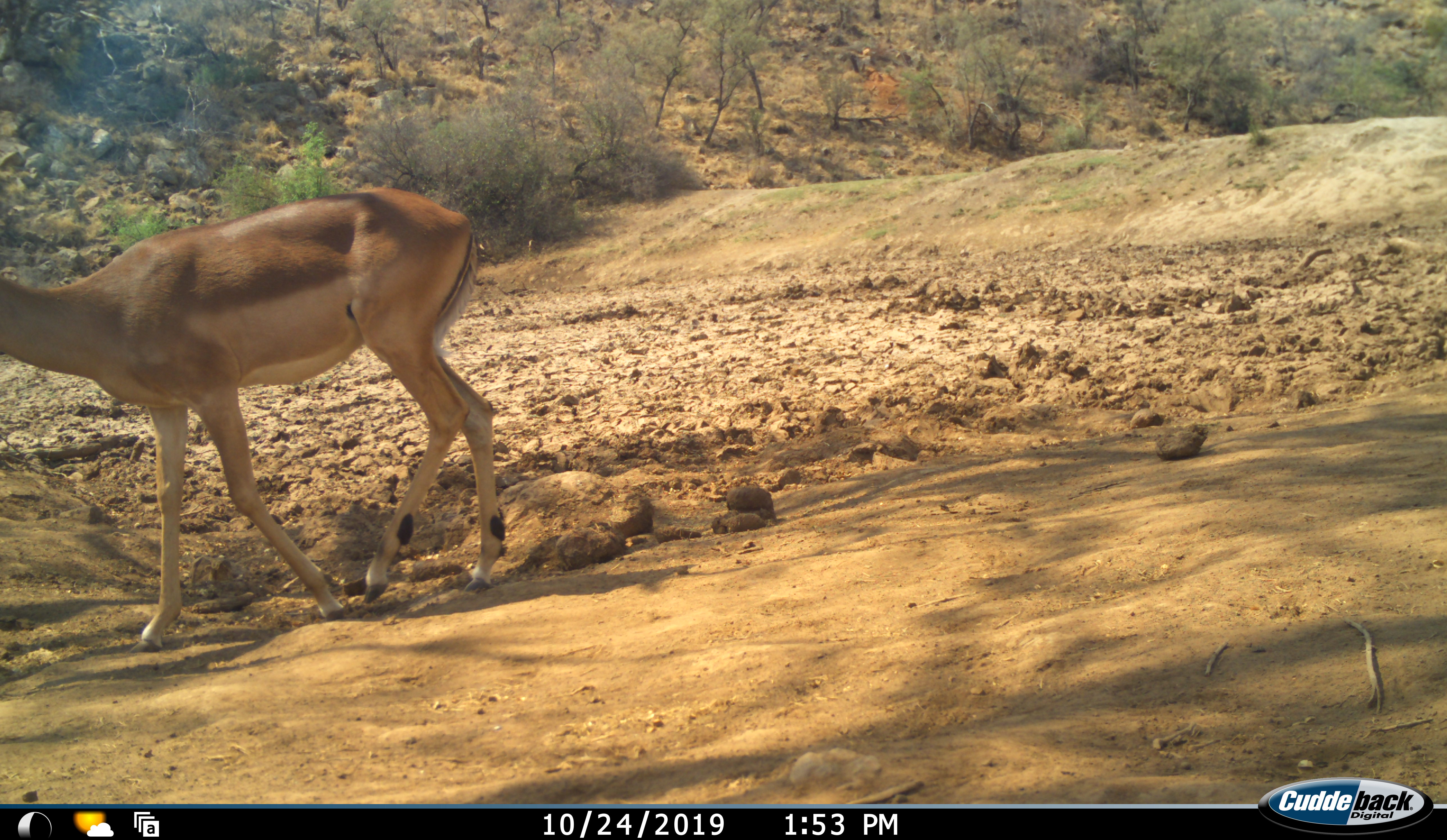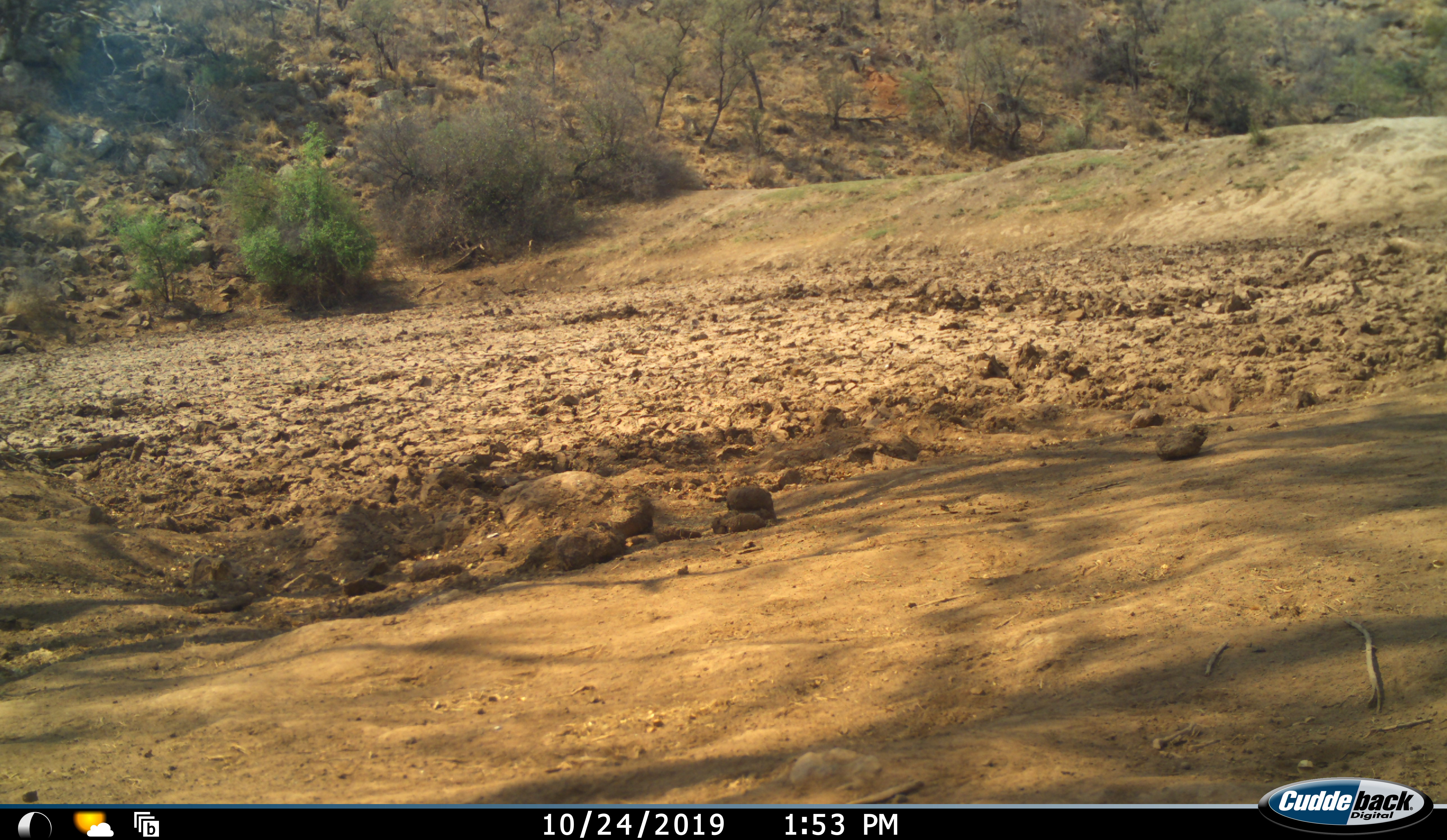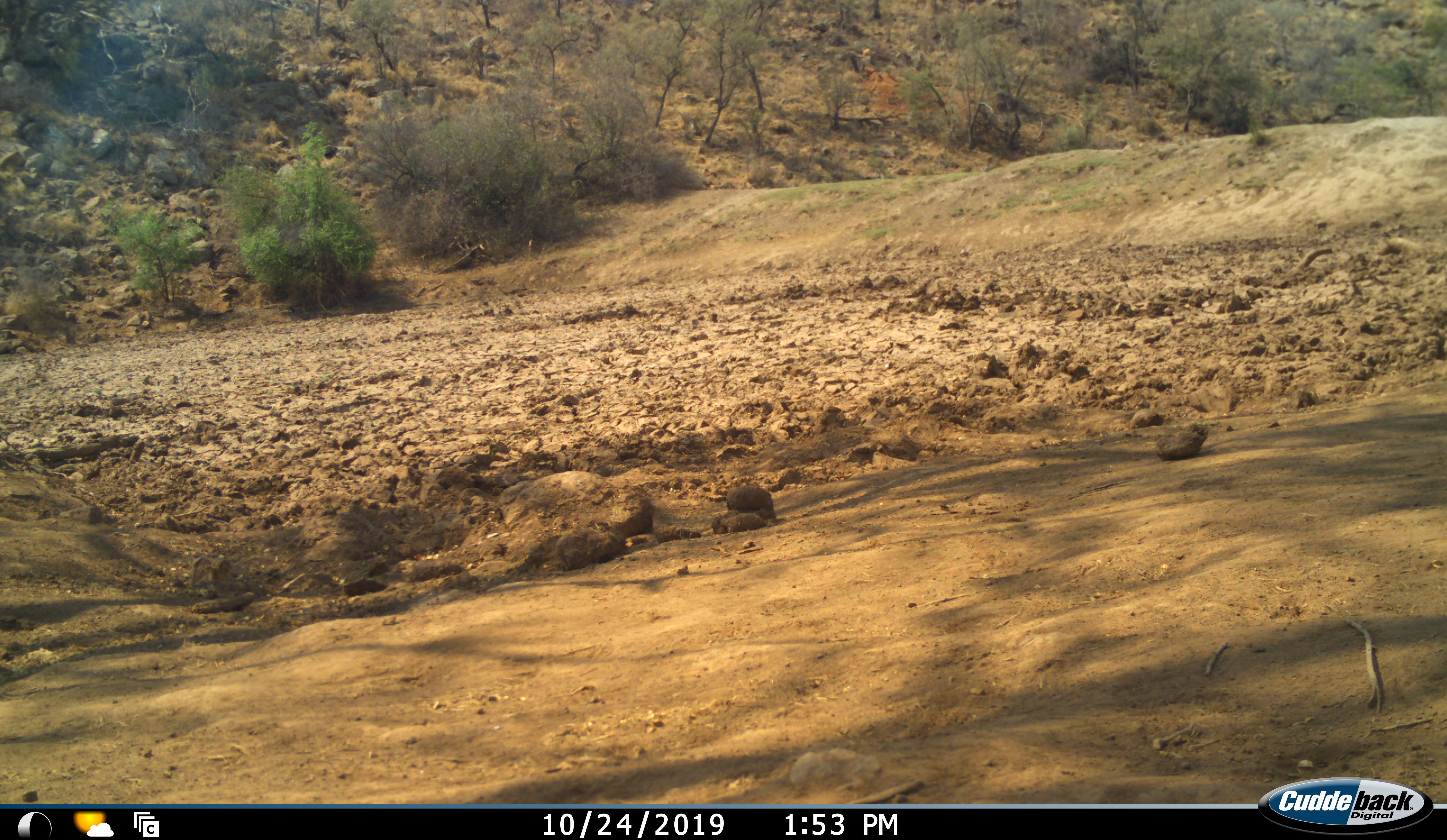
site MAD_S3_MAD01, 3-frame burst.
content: unidentified animal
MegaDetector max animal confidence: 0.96